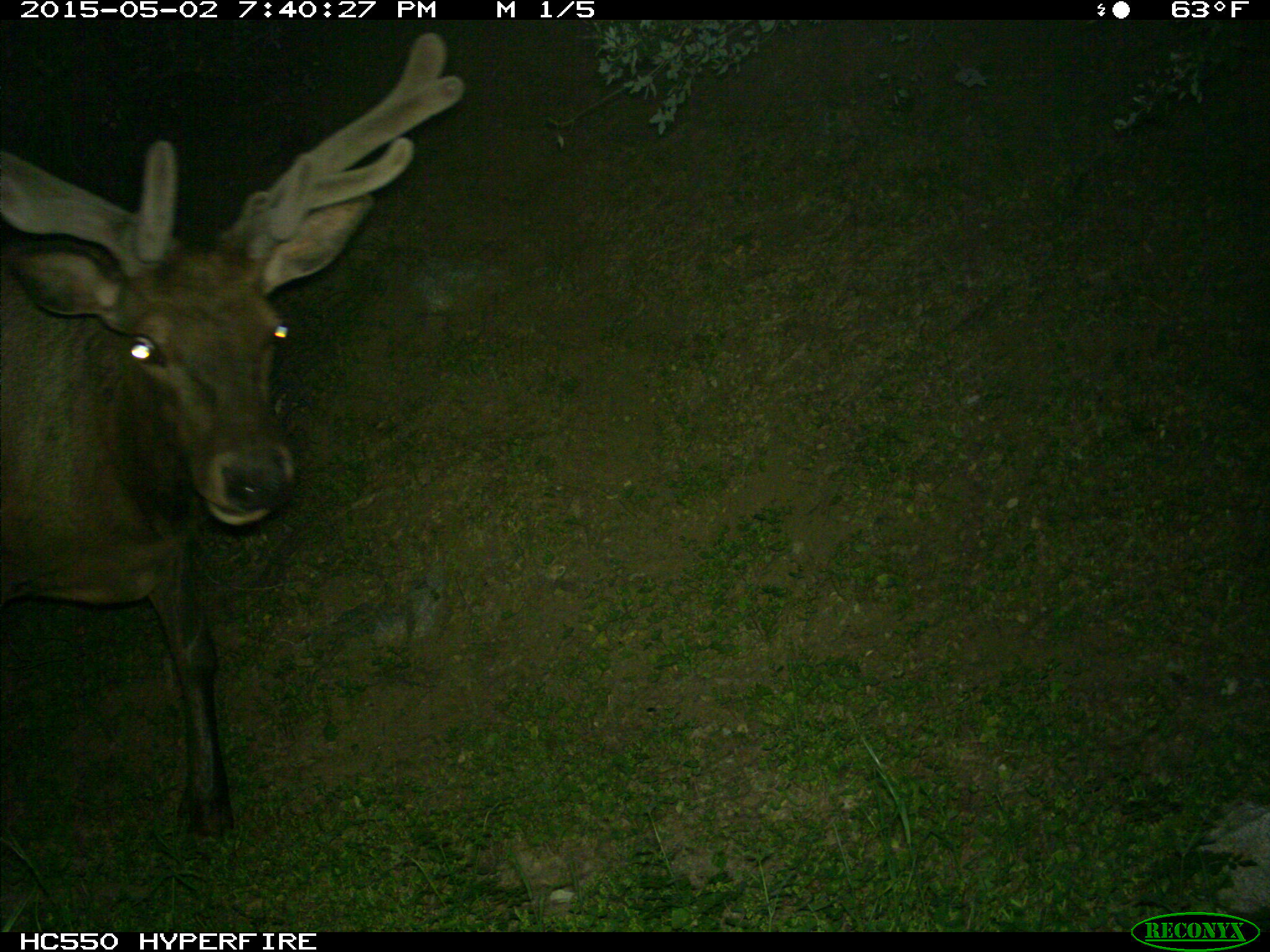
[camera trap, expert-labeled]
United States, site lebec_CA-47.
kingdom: Animalia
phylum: Chordata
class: Mammalia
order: Artiodactyla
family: Cervidae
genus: Cervus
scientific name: Cervus canadensis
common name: elk